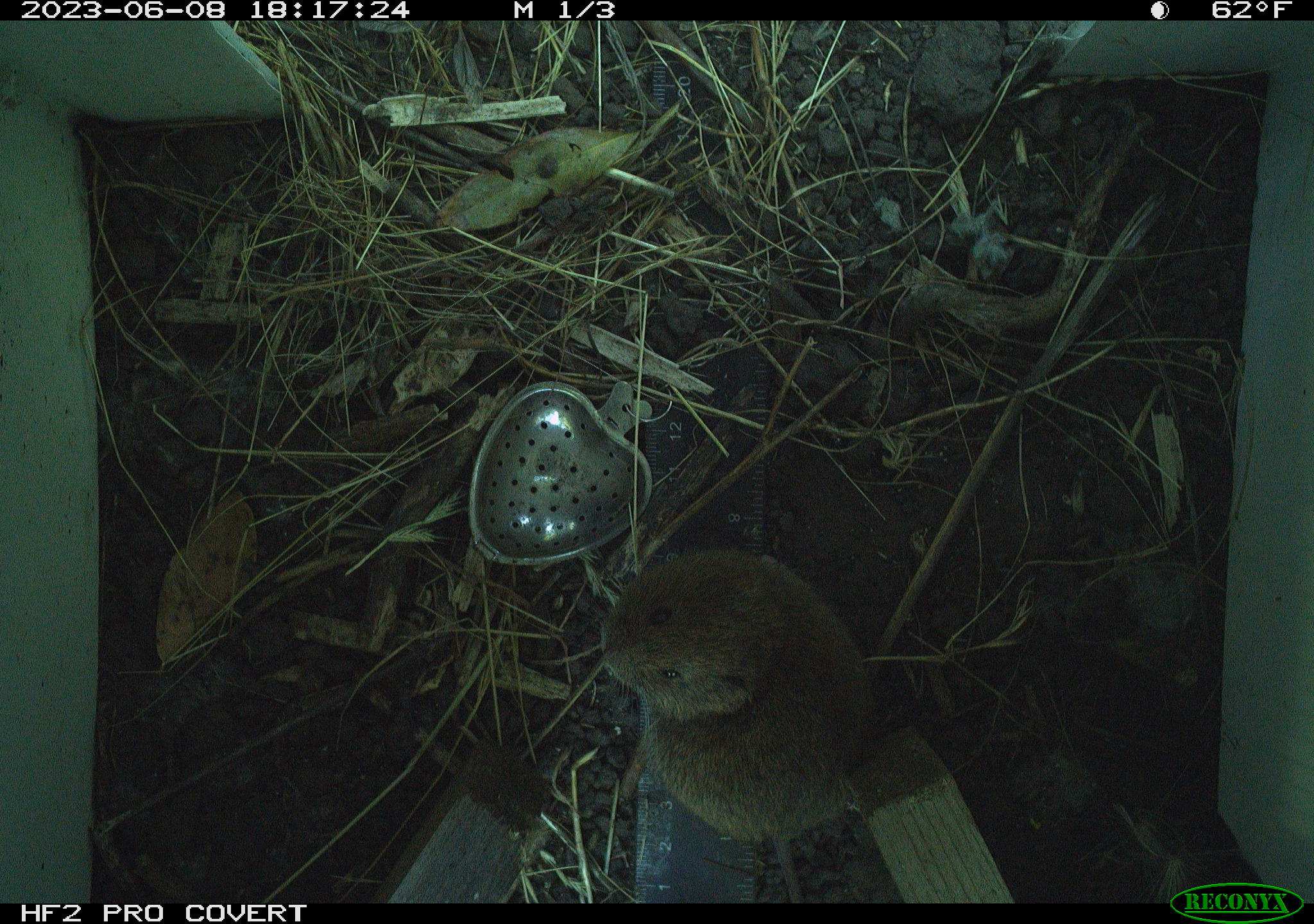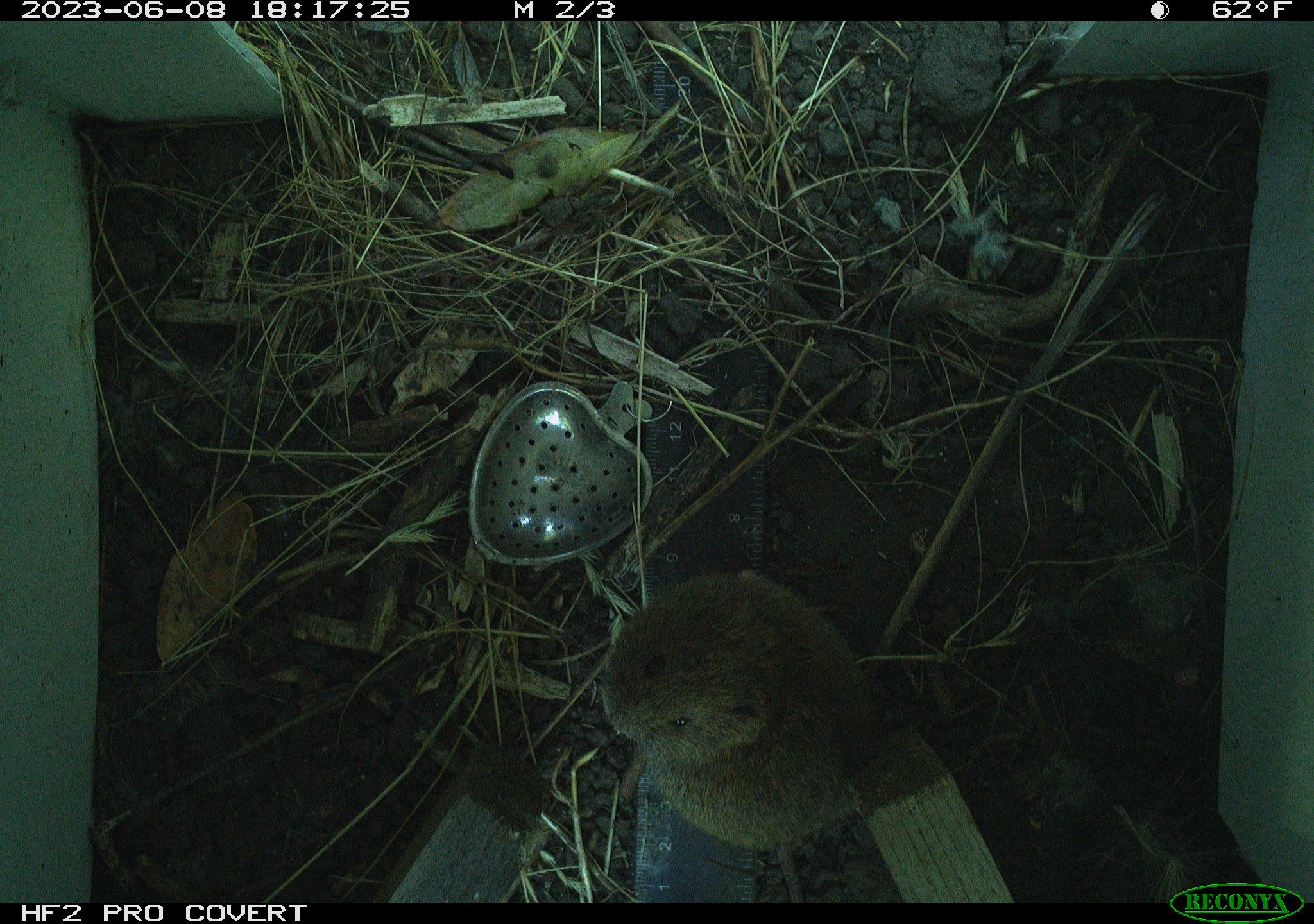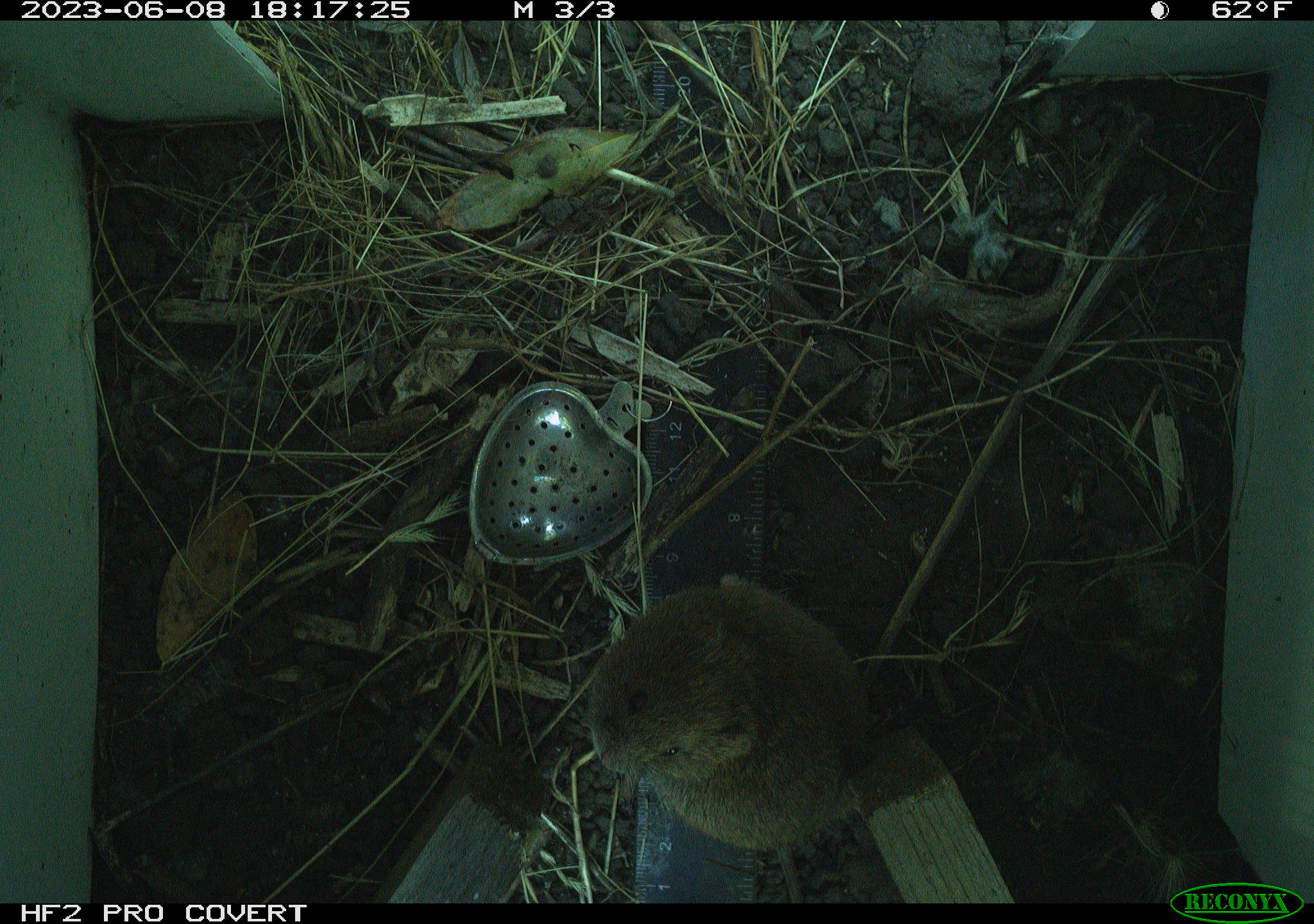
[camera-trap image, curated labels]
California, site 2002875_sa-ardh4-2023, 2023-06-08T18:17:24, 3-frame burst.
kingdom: Animalia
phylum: Chordata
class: Mammalia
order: Rodentia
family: Cricetidae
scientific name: Arvicolinae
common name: voles, lemmings, and muskrats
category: arvicolinae subfamily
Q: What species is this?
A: Arvicolinae subfamily (voles, lemmings, and muskrats) (Arvicolinae).